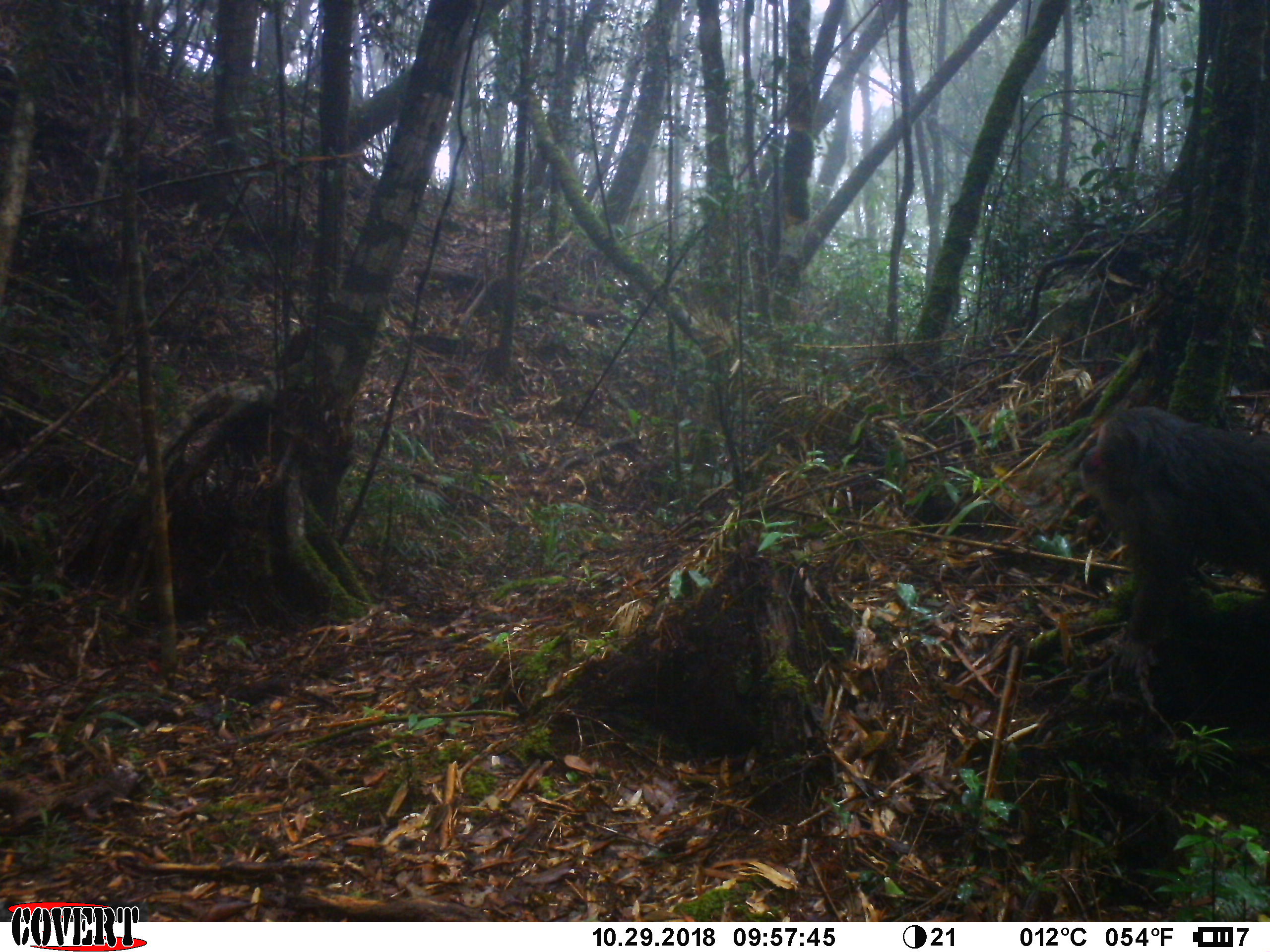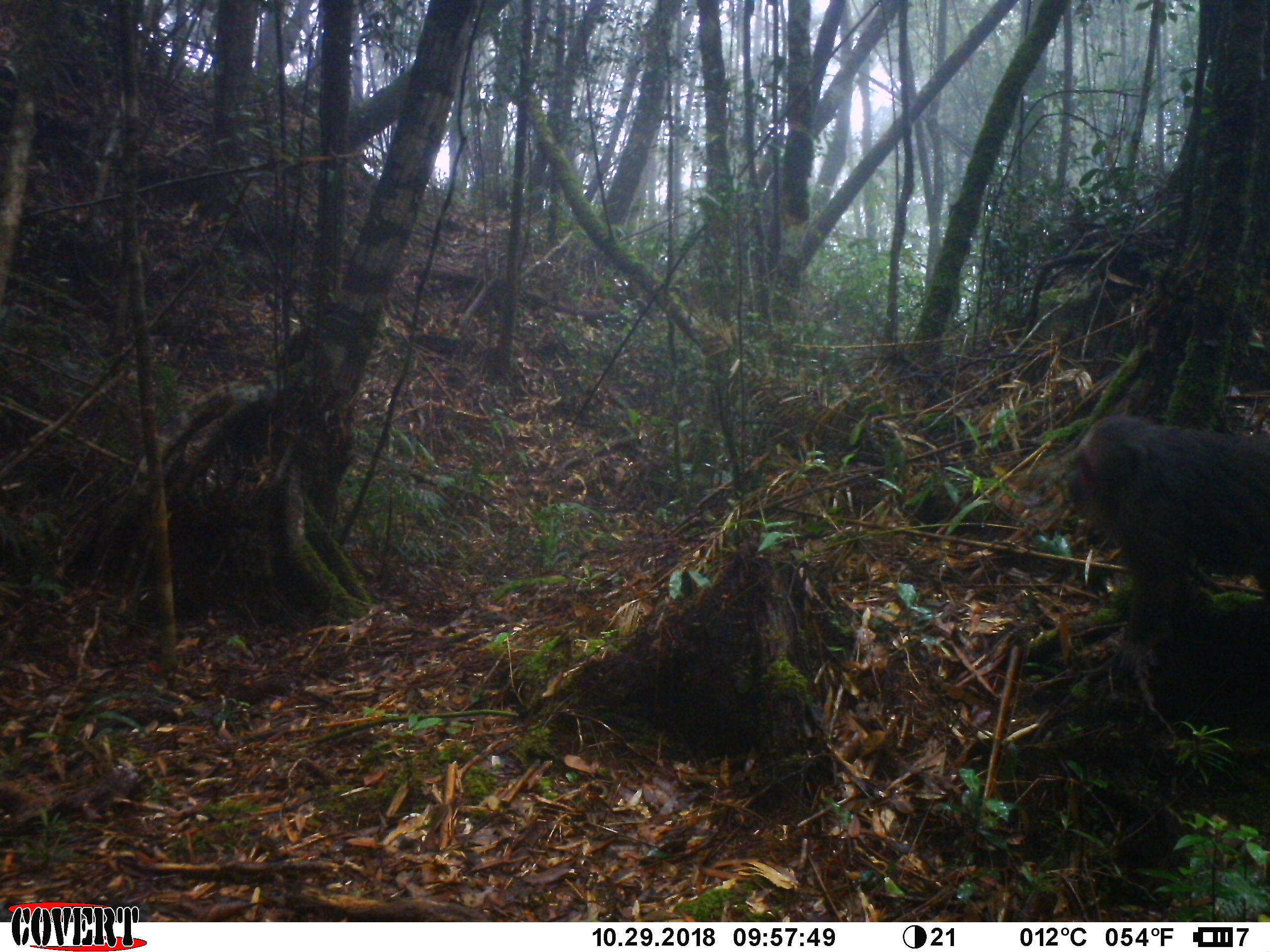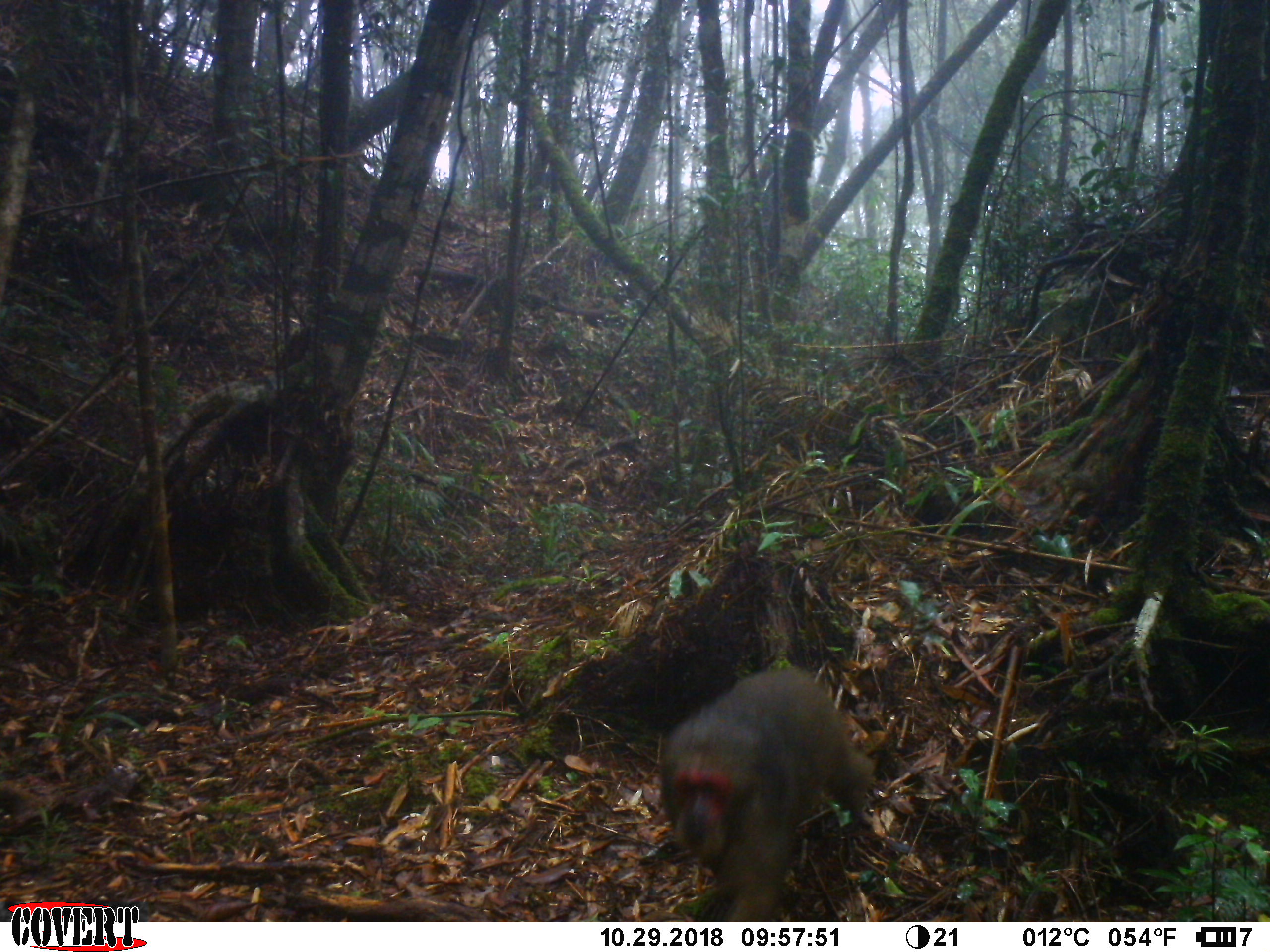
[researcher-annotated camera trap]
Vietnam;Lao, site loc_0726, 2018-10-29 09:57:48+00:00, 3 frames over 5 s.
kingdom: Animalia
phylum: Chordata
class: Mammalia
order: Primates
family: Cercopithecidae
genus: Macaca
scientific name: Macaca arctoides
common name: stump-tailed macaque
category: stump tailed macaque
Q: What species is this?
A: Stump tailed macaque (stump-tailed macaque) (Macaca arctoides).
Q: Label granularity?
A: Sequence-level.